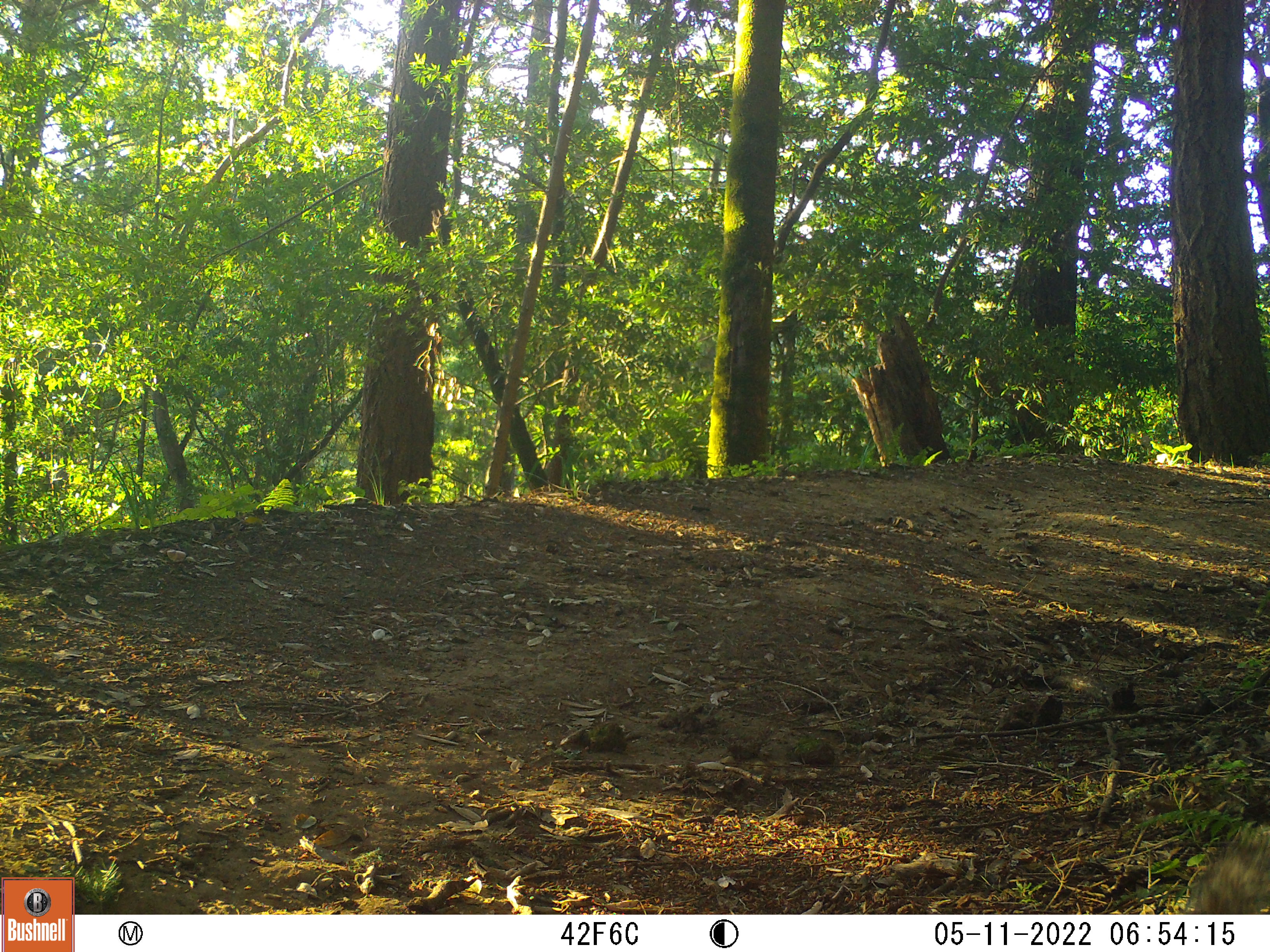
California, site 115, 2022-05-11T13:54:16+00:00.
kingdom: Animalia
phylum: Chordata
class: Mammalia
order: Rodentia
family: Sciuridae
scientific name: Sciuridae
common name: squirrel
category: unknown squirrel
Unknown squirrel (squirrel) (Sciuridae).